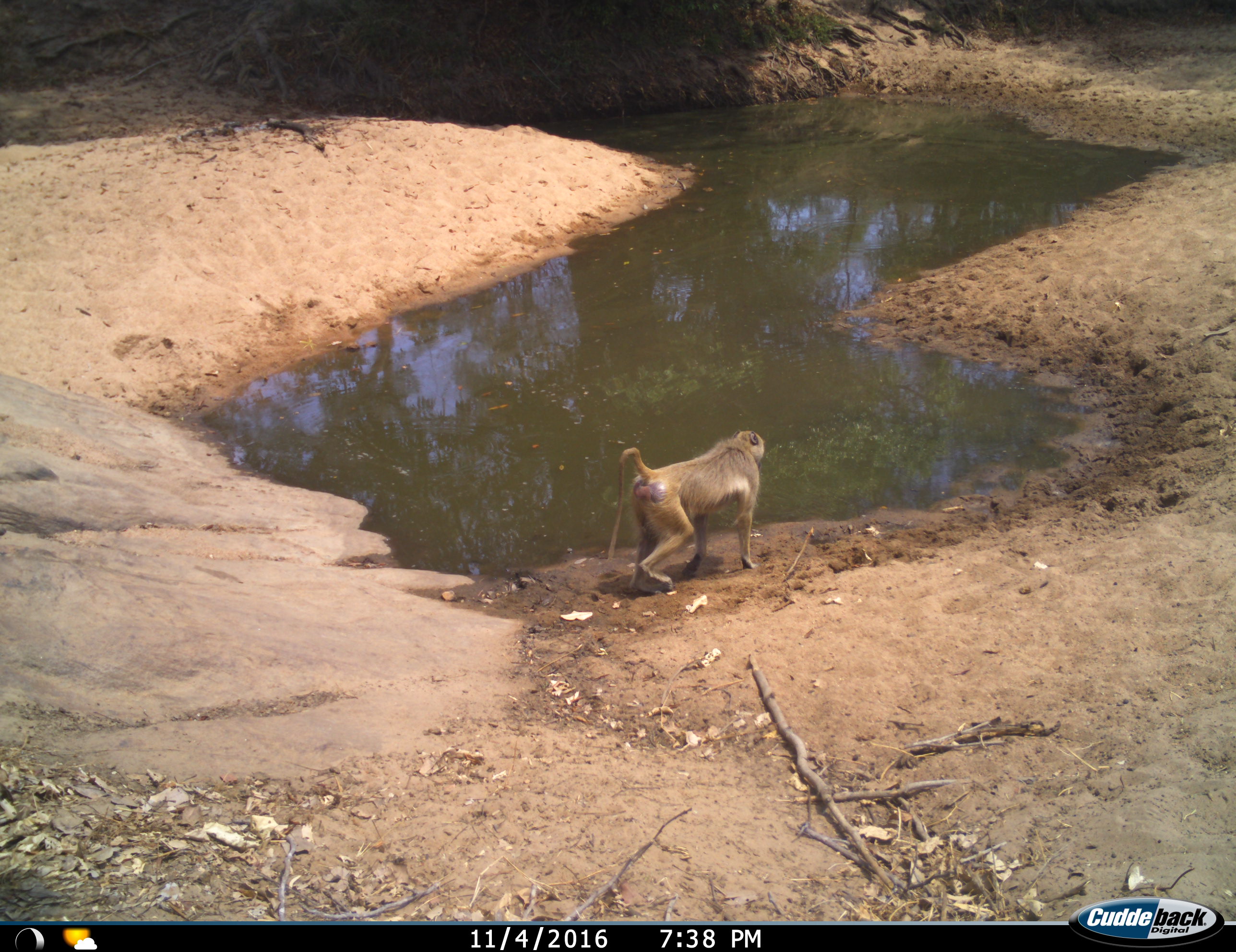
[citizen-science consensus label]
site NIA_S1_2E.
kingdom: Animalia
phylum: Chordata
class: Mammalia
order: Primates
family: Cercopithecidae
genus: Papio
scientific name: Papio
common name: baboon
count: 1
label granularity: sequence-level